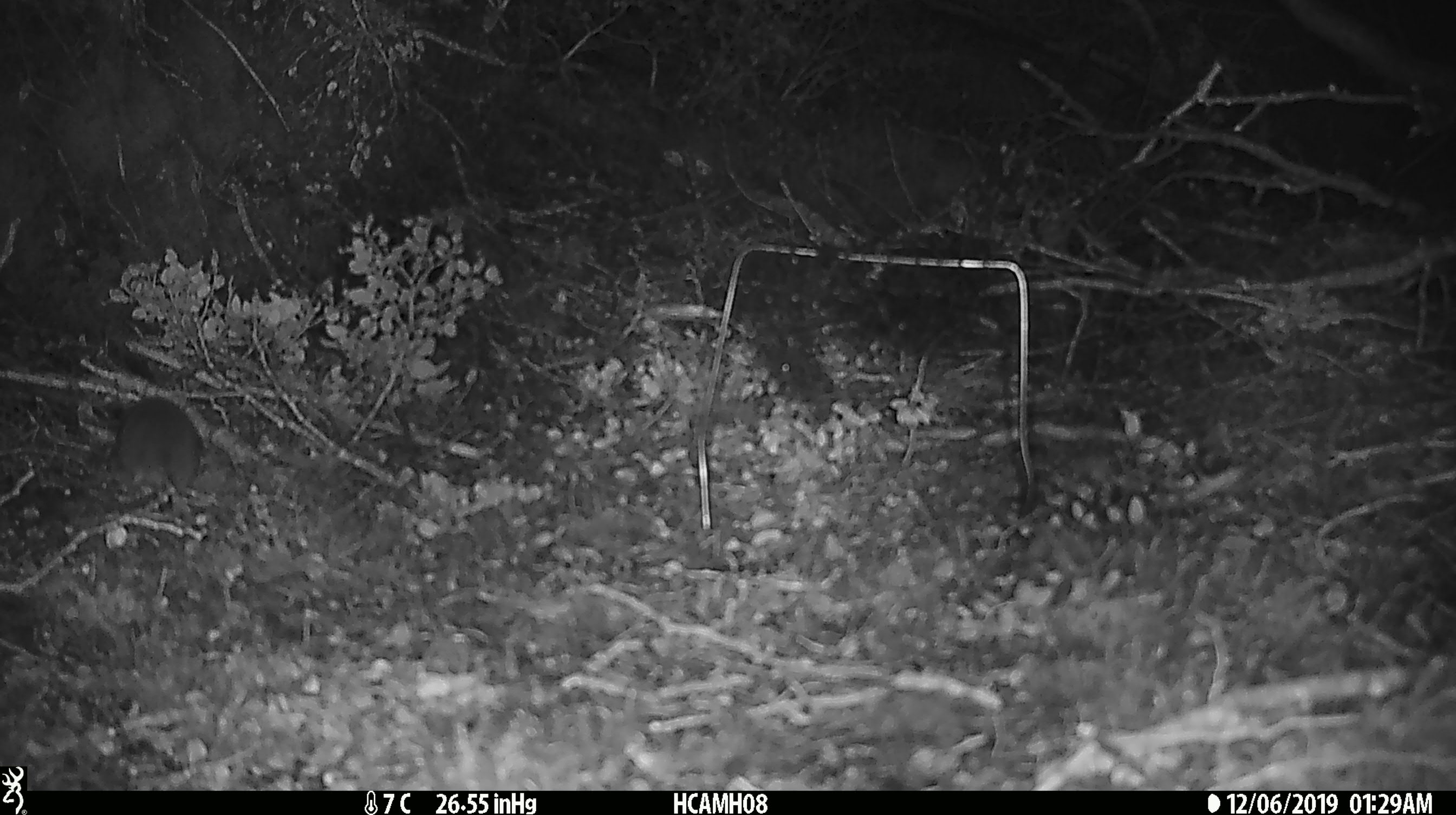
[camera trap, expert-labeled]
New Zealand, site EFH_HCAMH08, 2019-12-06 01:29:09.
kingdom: Animalia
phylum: Chordata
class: Mammalia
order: Rodentia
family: Muridae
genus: Mus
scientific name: Mus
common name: mouse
Mouse (Mus).